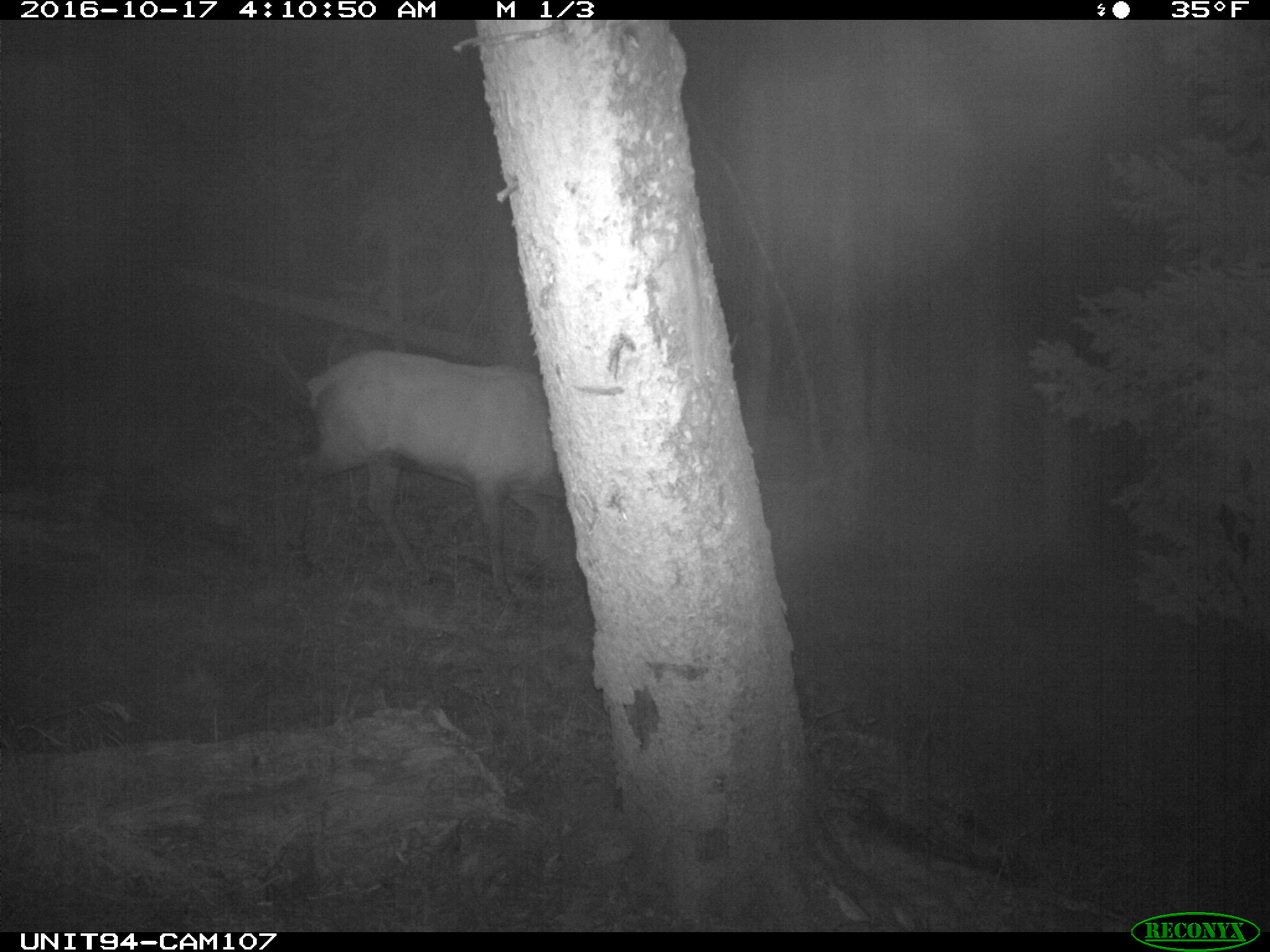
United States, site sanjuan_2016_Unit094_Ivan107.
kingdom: Animalia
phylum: Chordata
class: Mammalia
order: Artiodactyla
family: Cervidae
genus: Cervus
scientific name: Cervus elaphus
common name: red deer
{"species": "Cervus elaphus (red deer)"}